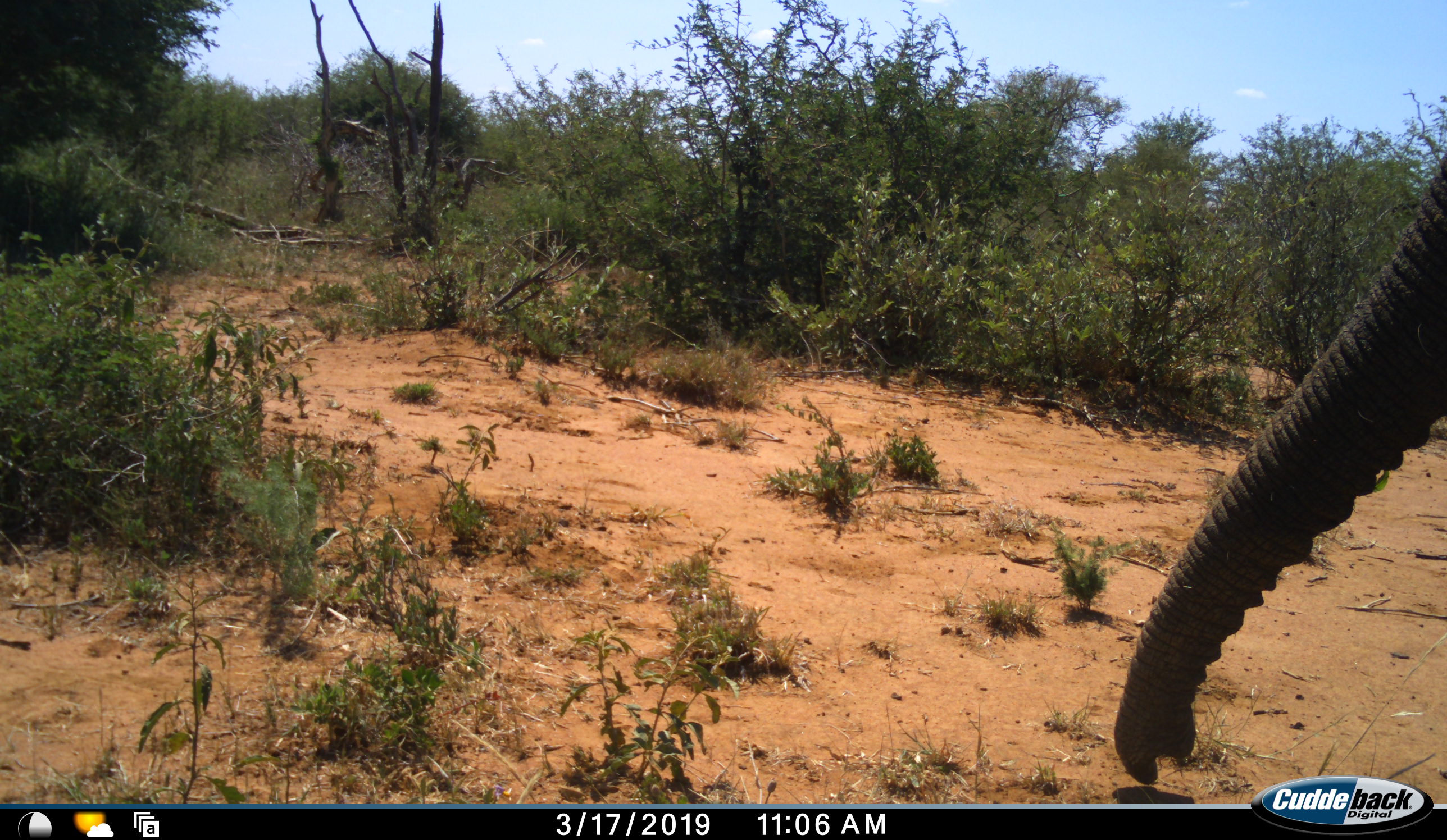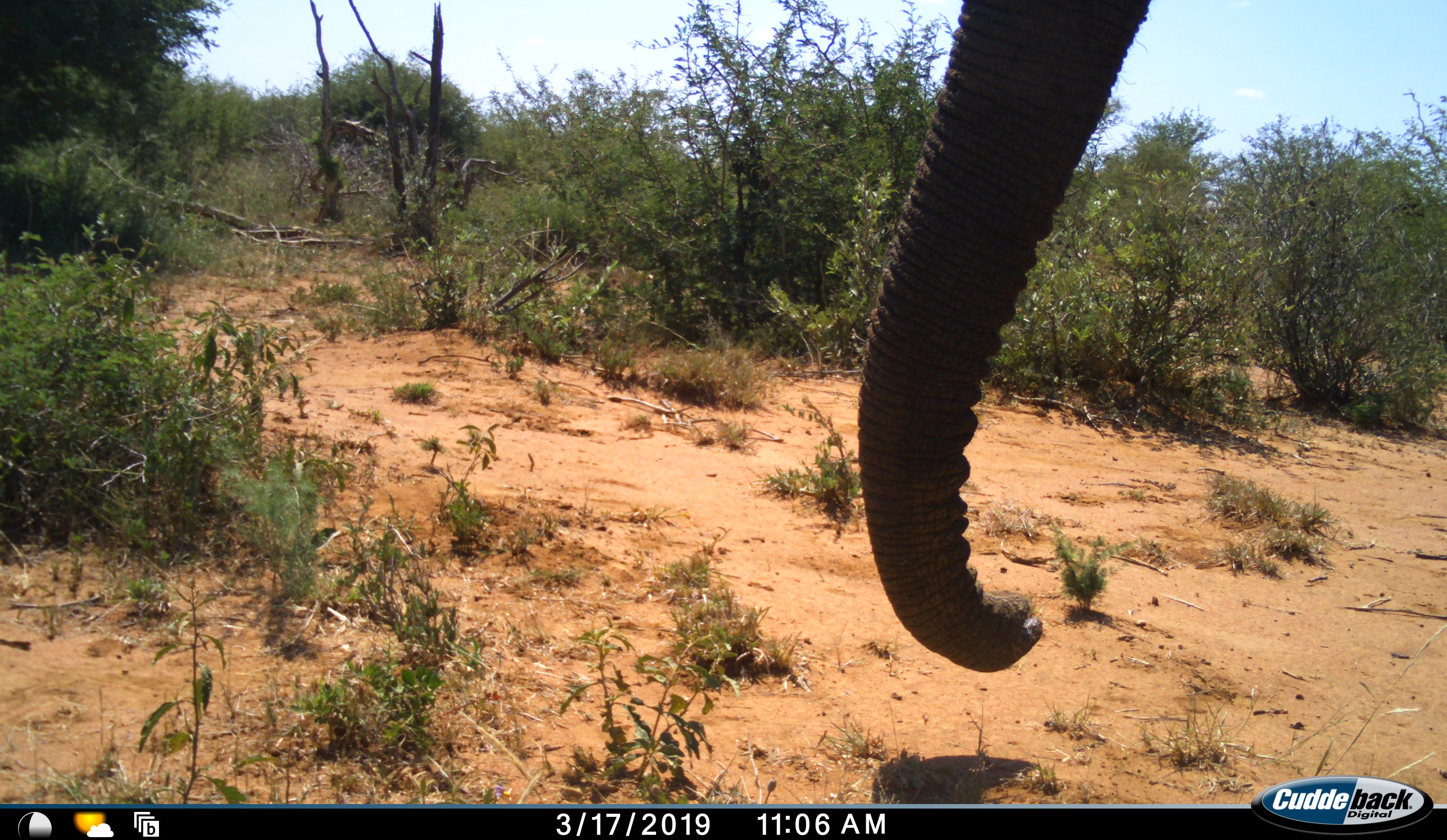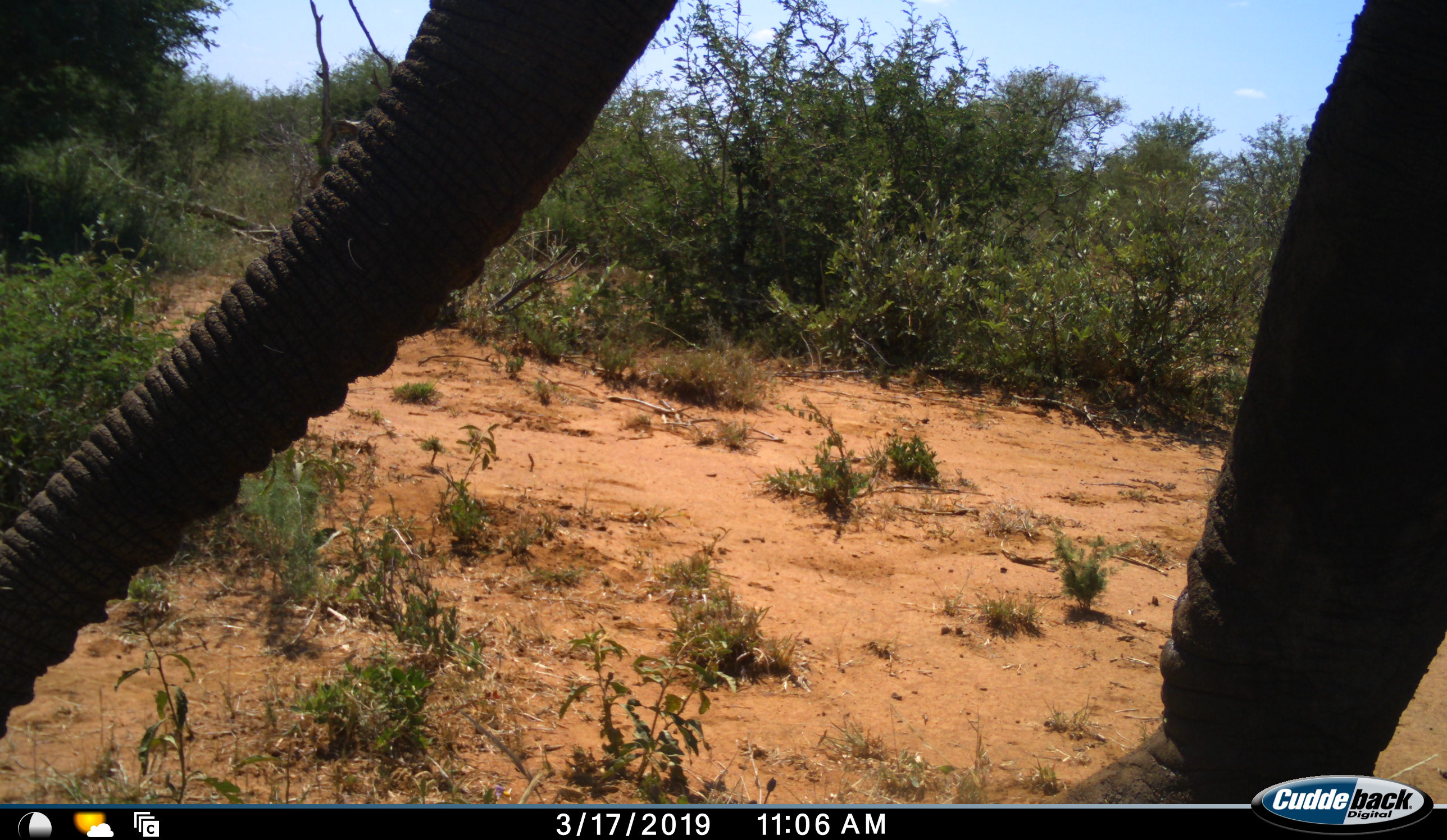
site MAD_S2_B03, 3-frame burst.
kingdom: Animalia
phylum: Chordata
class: Mammalia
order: Proboscidea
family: Elephantidae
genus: Loxodonta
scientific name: Loxodonta africana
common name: african bush elephant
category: elephant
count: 1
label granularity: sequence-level